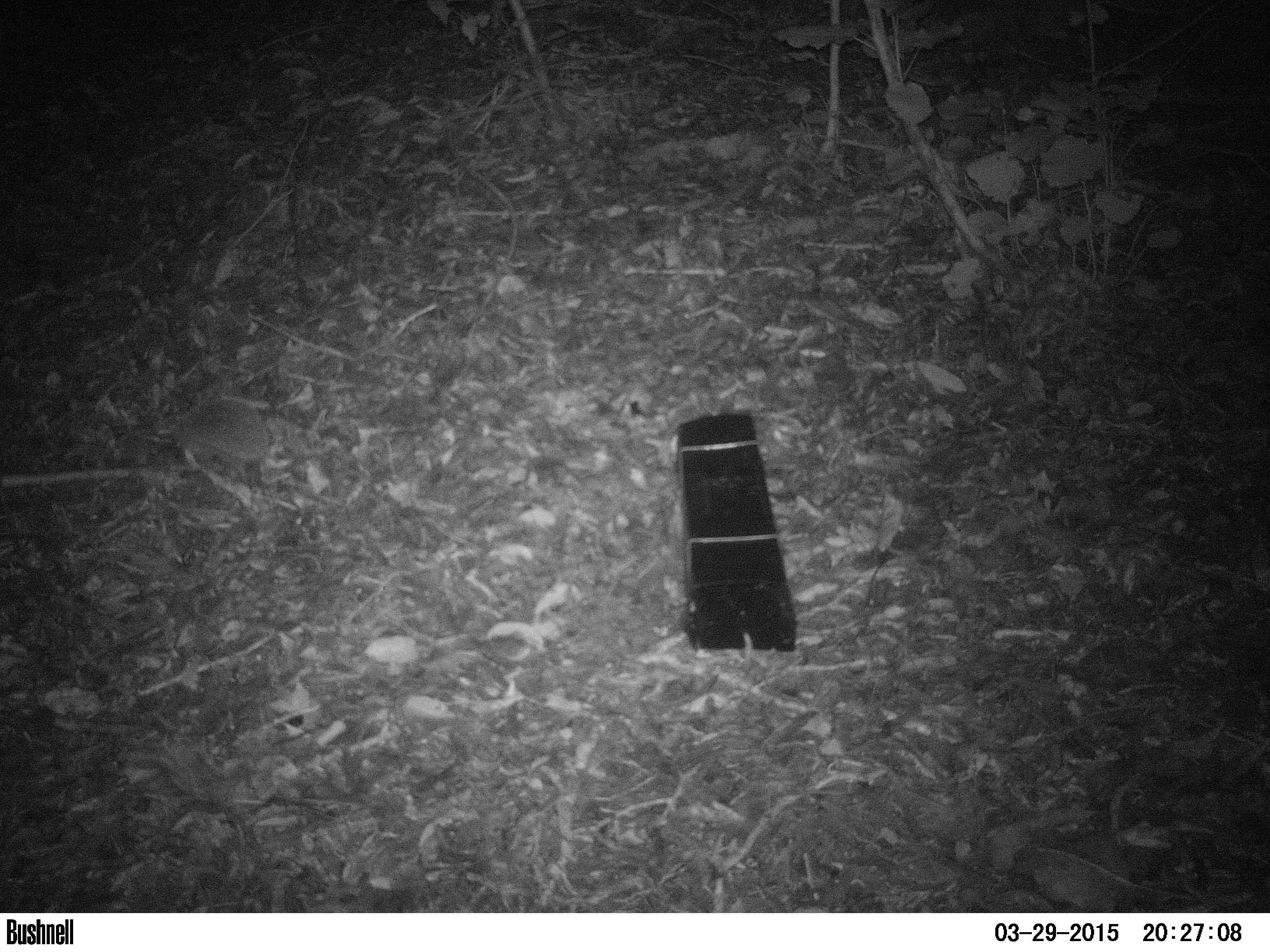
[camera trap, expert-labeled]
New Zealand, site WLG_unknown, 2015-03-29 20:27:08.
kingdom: Animalia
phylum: Chordata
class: Mammalia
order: Eulipotyphla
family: Erinaceidae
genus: Erinaceus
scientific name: Erinaceus europaeus europaeus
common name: european hedgehog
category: hedgehog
Hedgehog (european hedgehog) (Erinaceus europaeus europaeus).